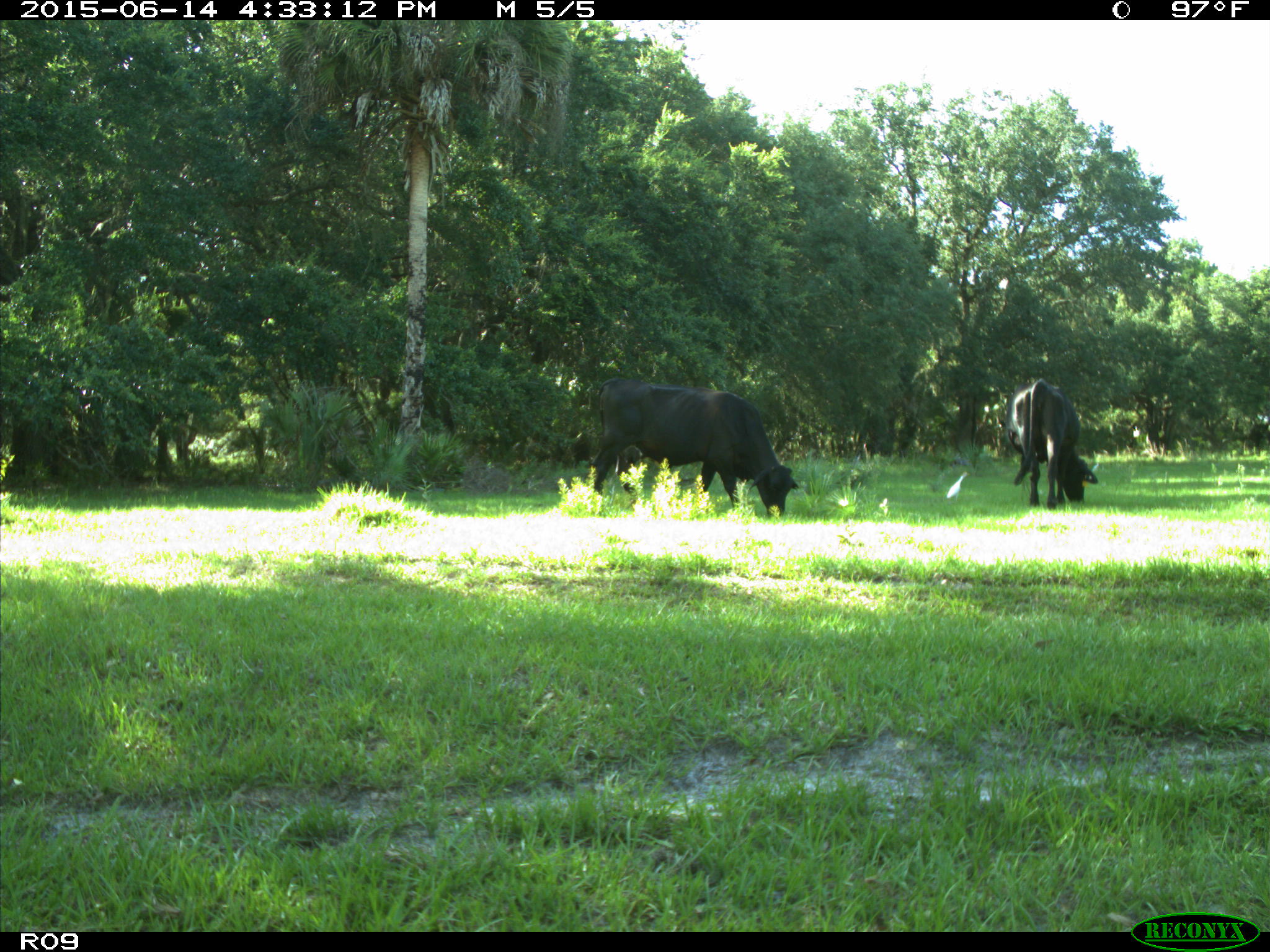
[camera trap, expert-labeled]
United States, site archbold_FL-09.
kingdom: Animalia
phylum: Chordata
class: Mammalia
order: Artiodactyla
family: Bovidae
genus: Bos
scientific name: Bos taurus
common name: domestic cow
Bos taurus (domestic cow).